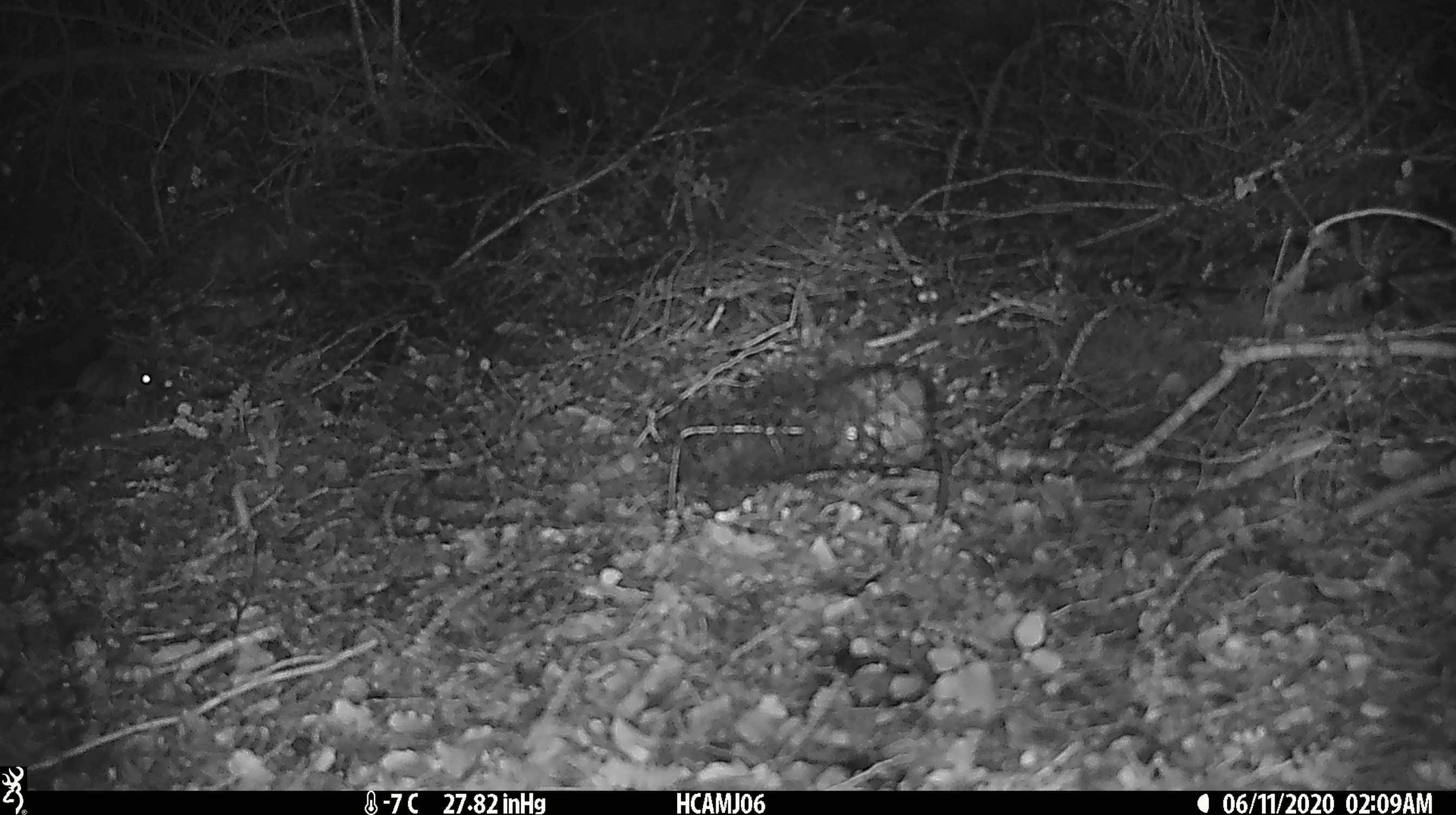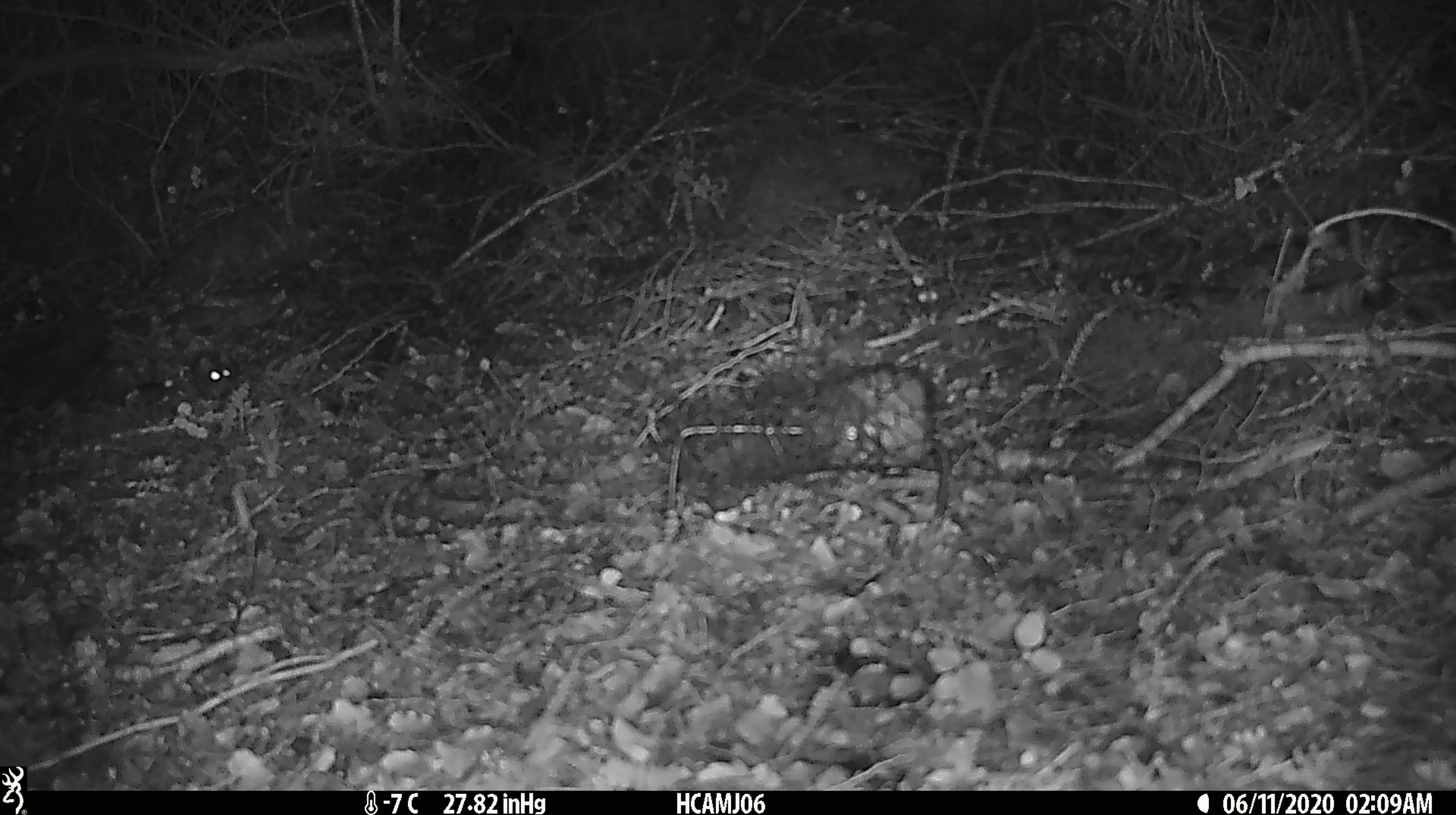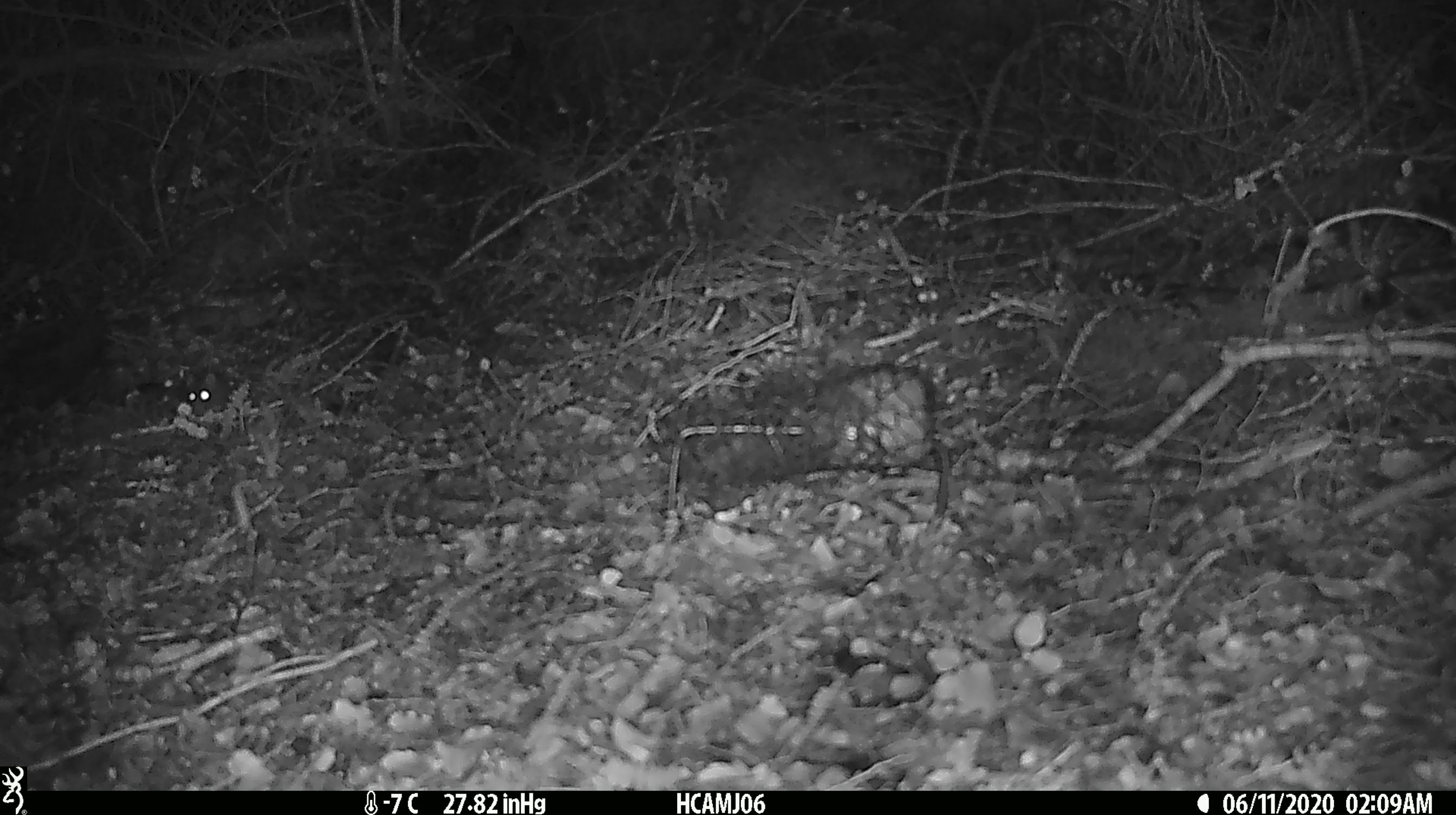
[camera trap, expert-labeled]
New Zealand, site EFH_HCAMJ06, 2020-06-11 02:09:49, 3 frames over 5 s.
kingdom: Animalia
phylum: Chordata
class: Mammalia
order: Rodentia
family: Muridae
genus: Mus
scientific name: Mus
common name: mouse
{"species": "mouse (Mus)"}